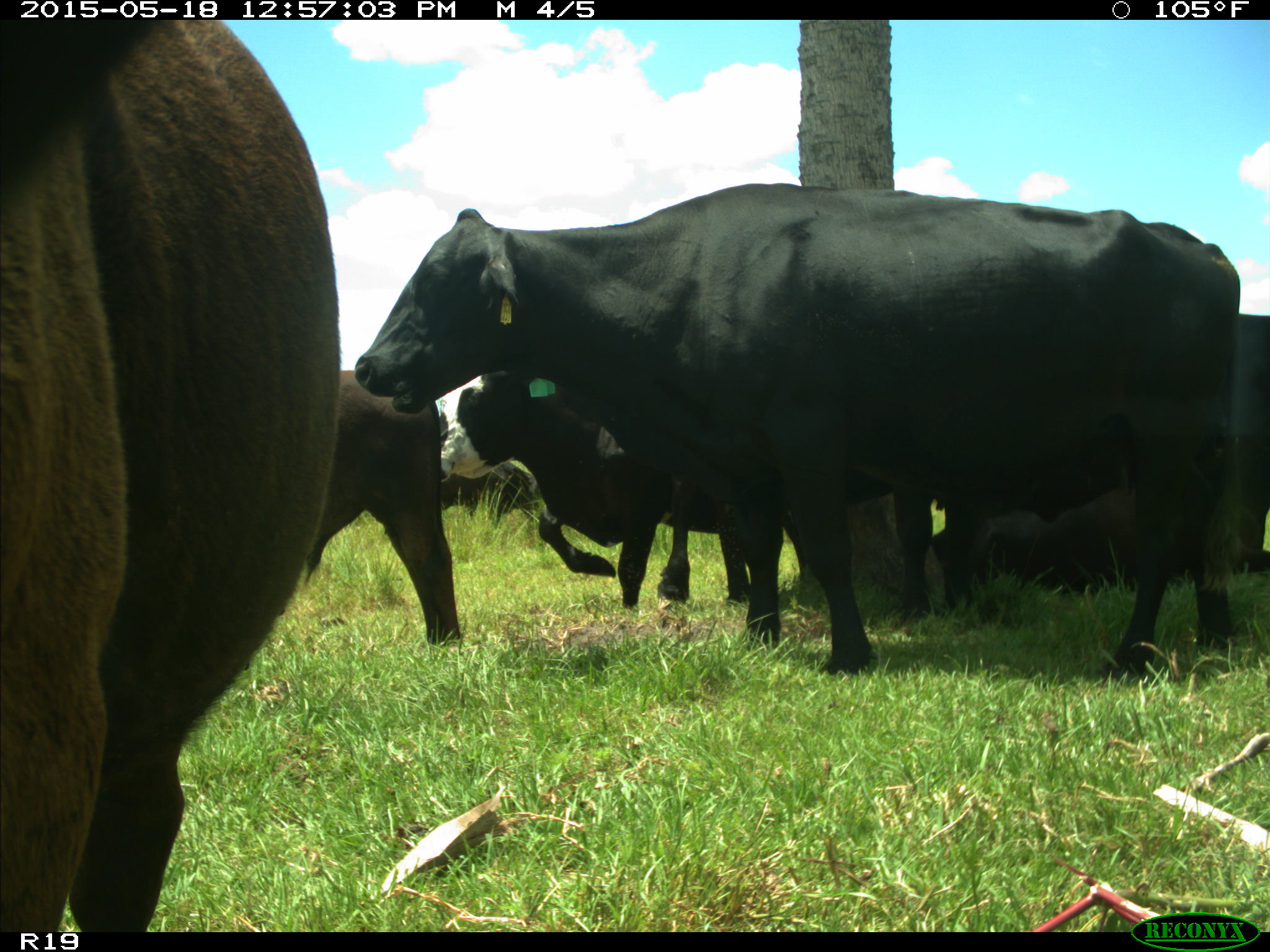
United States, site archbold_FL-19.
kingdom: Animalia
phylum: Chordata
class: Mammalia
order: Artiodactyla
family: Bovidae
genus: Bos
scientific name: Bos taurus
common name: domestic cow